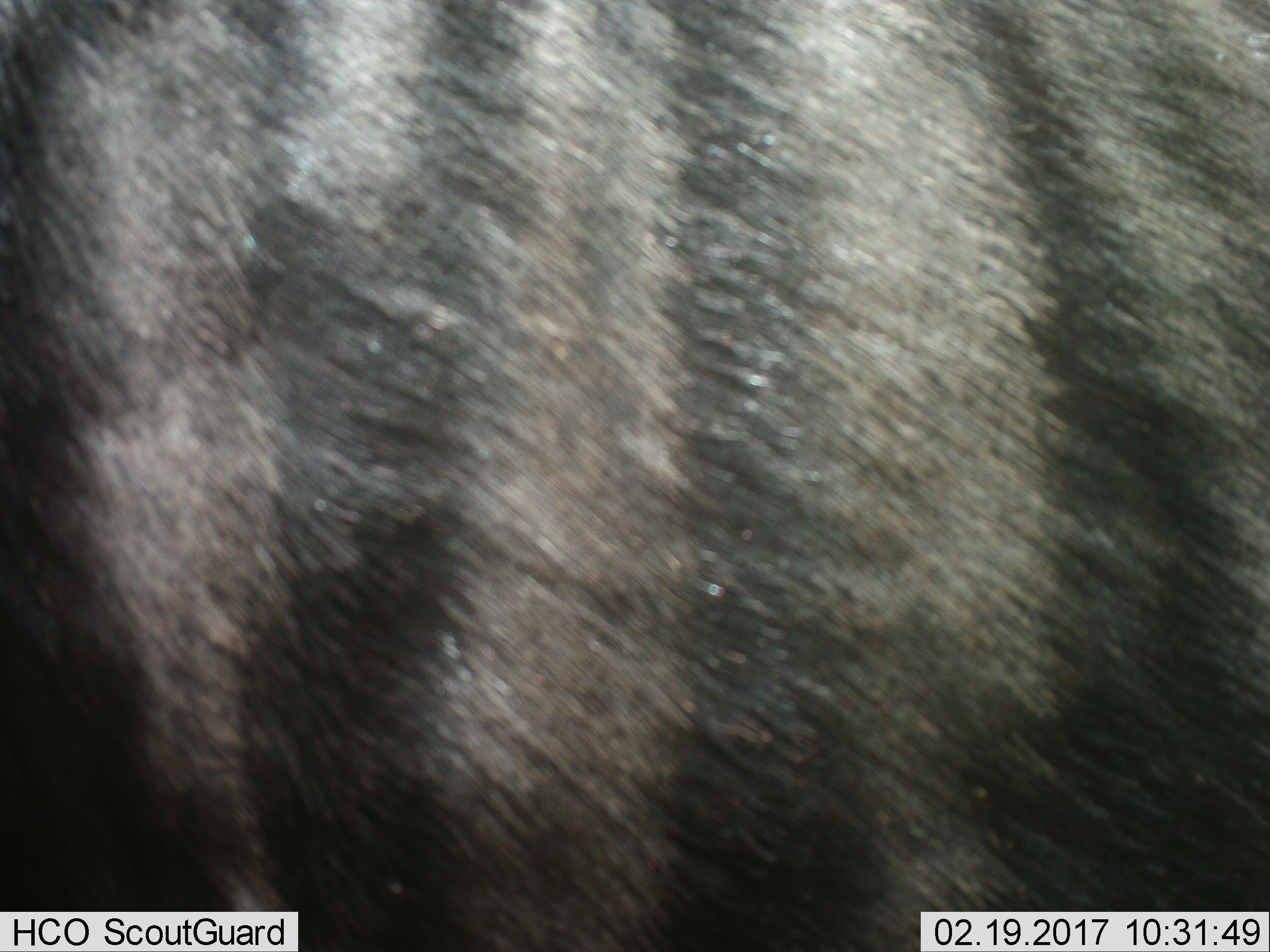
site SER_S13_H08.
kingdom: Animalia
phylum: Chordata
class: Mammalia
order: Artiodactyla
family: Bovidae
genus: Connochaetes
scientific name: Connochaetes taurinus taurinus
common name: blue wildebeest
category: wildebeestblue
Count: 1.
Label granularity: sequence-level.